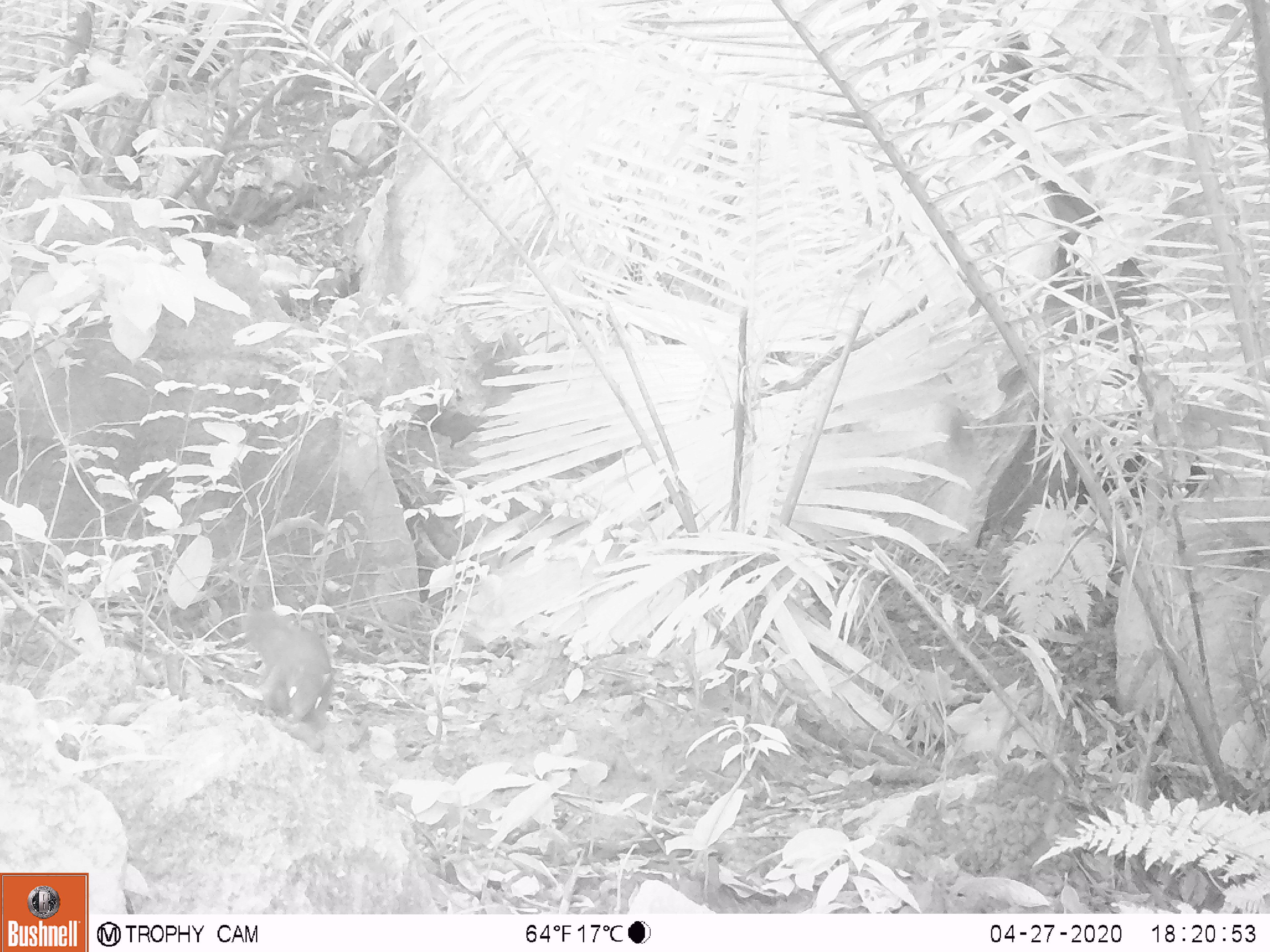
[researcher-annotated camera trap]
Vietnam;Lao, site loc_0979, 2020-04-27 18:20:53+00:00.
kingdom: Animalia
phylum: Chordata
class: Mammalia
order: Rodentia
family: Sciuridae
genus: Dremomys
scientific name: Dremomys rufigenis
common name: red-cheeked squirrel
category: red cheeked squirrel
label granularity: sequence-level